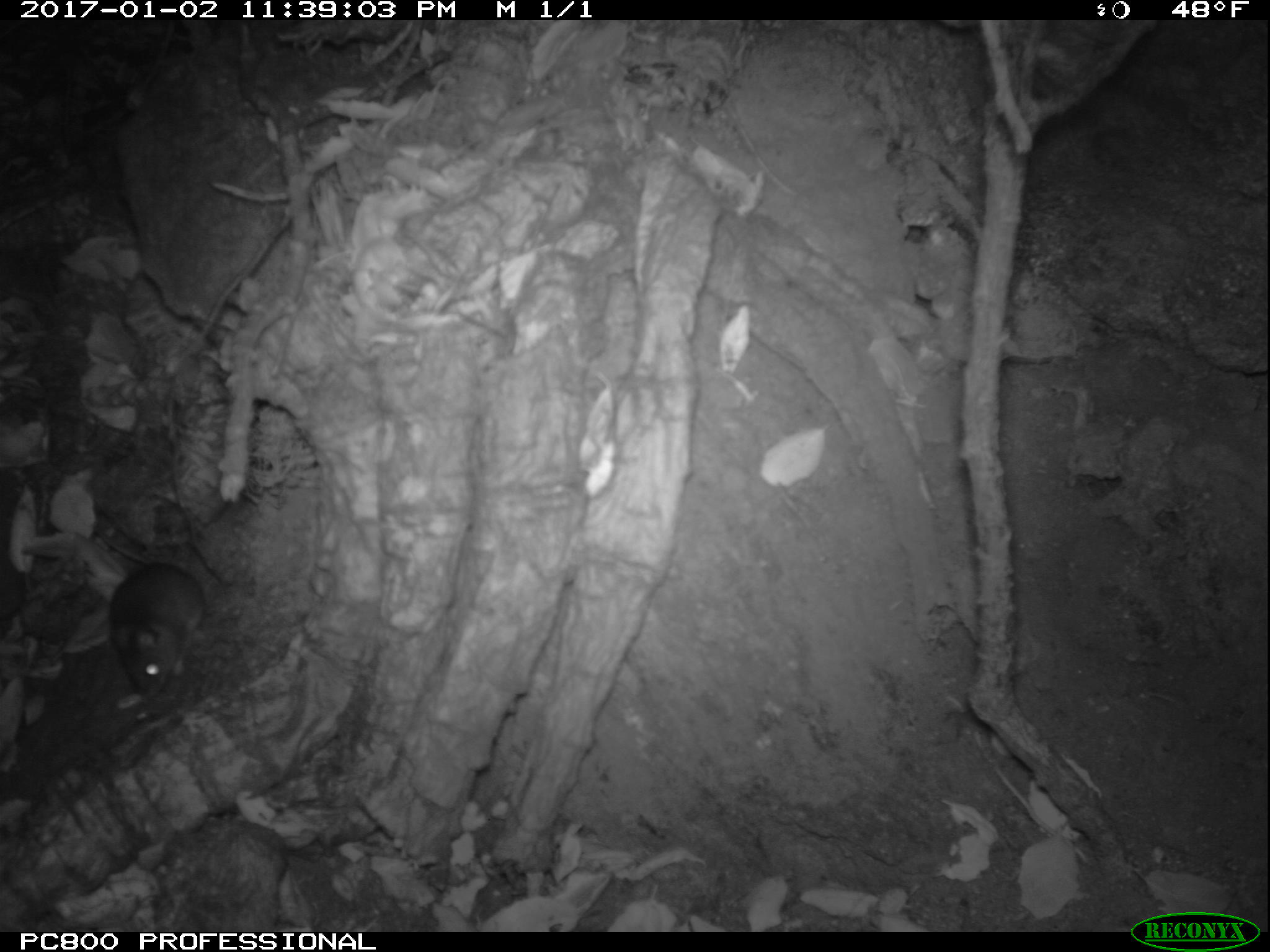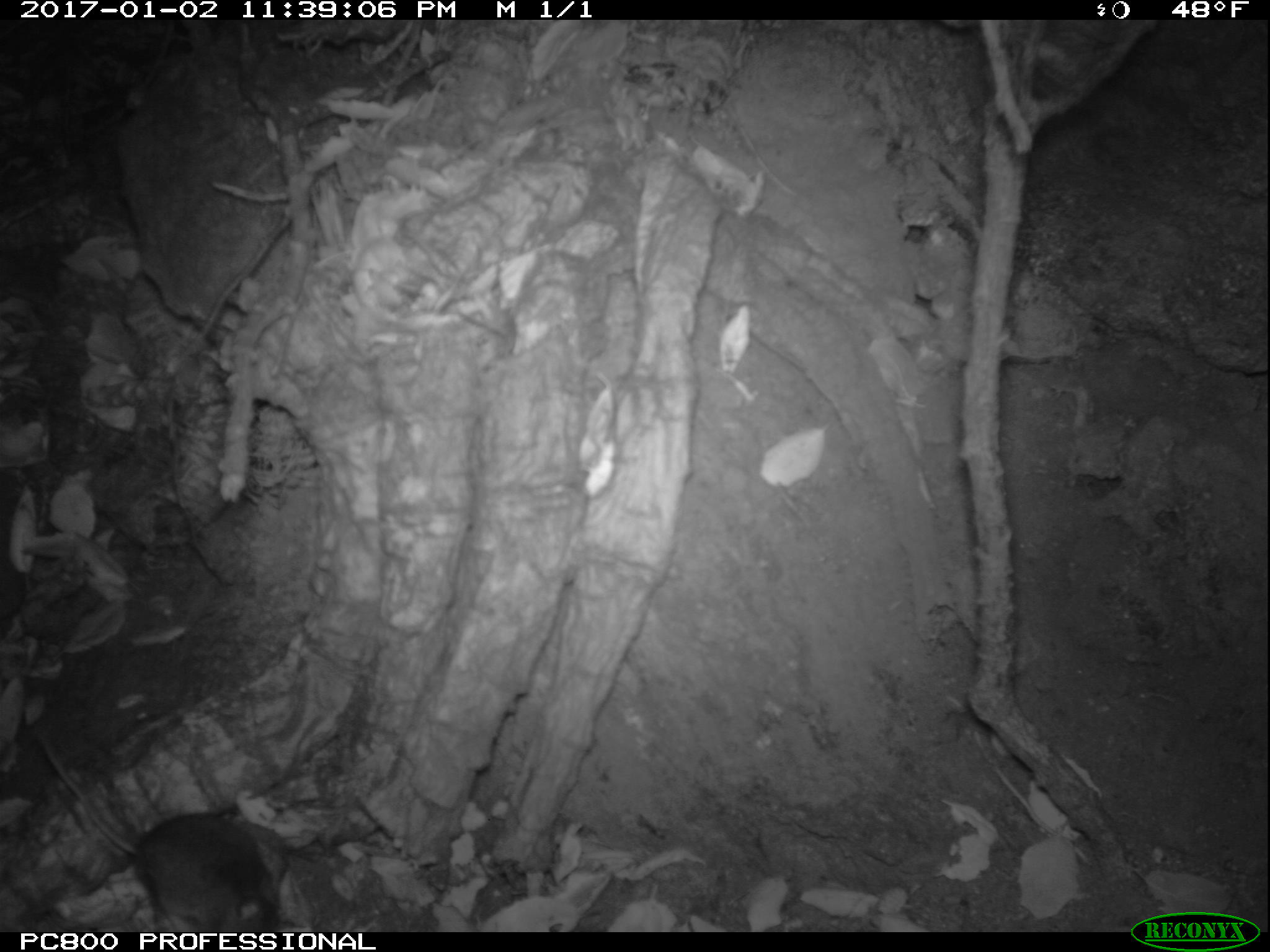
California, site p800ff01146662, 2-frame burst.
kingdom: Animalia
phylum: Chordata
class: Mammalia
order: Rodentia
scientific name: Rodentia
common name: rodent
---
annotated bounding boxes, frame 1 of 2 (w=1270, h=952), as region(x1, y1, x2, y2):
rodent: region(95, 533, 208, 695)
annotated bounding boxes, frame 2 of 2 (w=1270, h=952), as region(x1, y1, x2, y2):
rodent: region(40, 733, 282, 932)